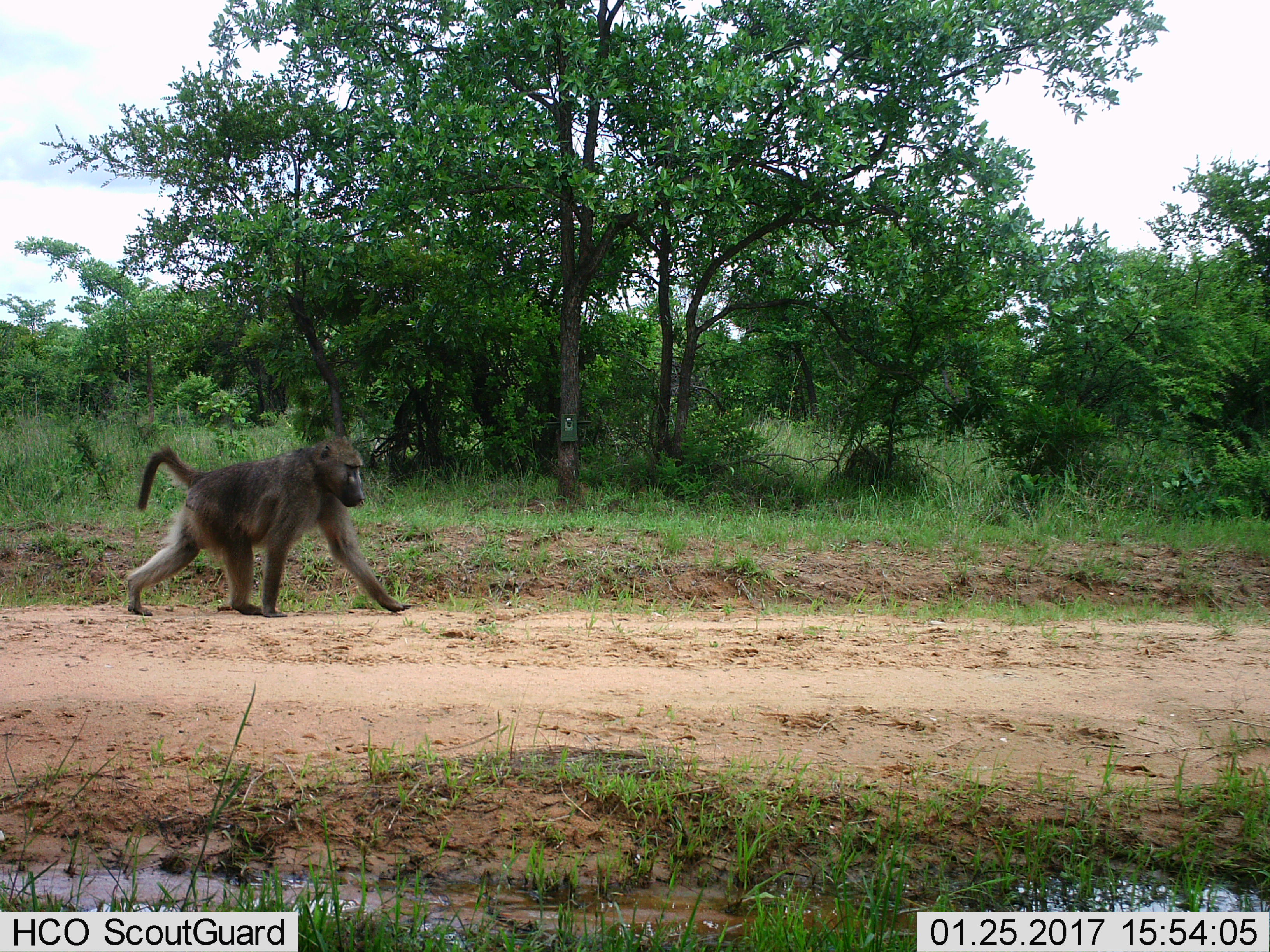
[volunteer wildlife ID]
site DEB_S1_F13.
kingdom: Animalia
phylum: Chordata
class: Mammalia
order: Primates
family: Cercopithecidae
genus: Papio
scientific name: Papio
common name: baboon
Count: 1.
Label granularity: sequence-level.